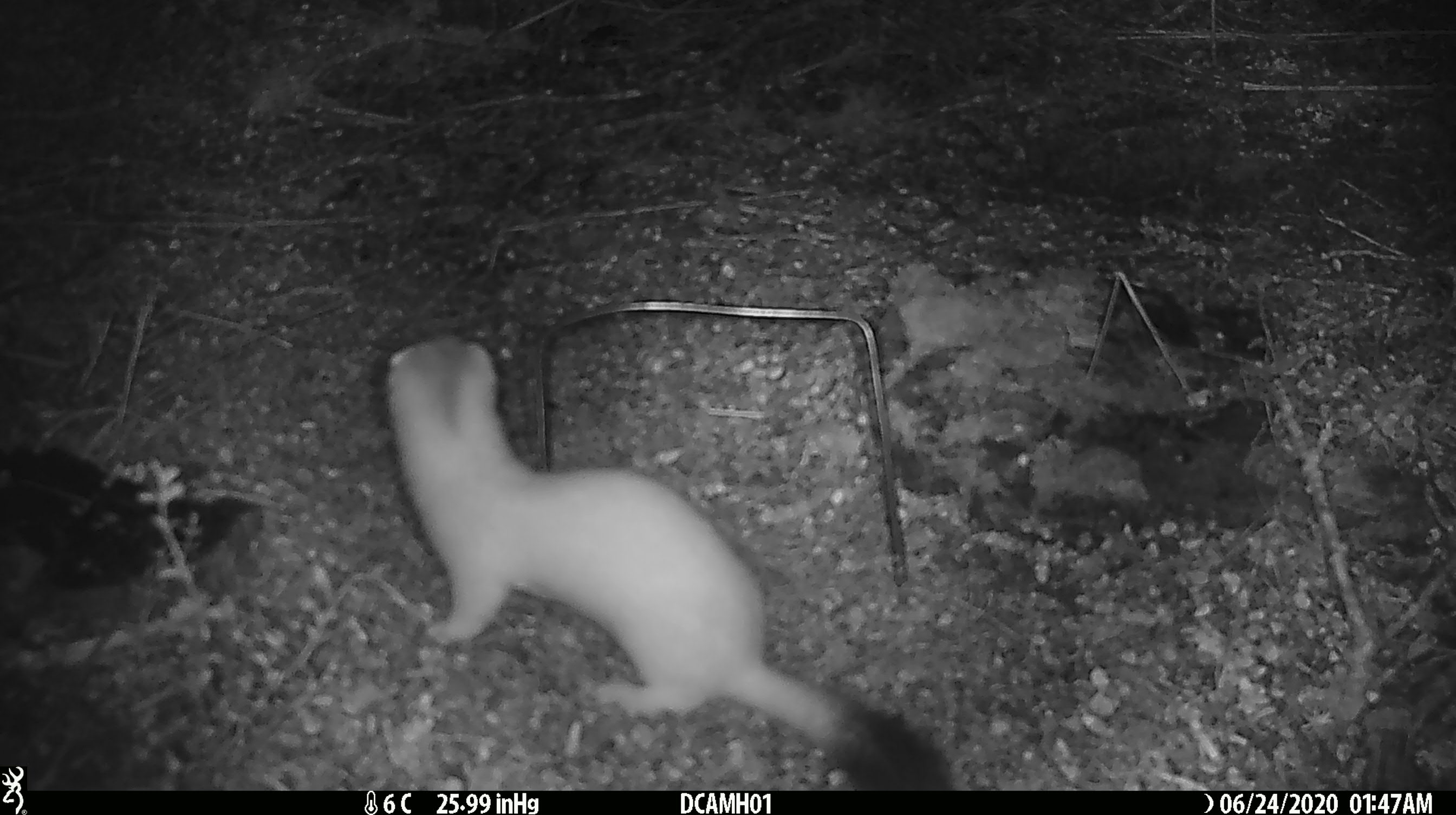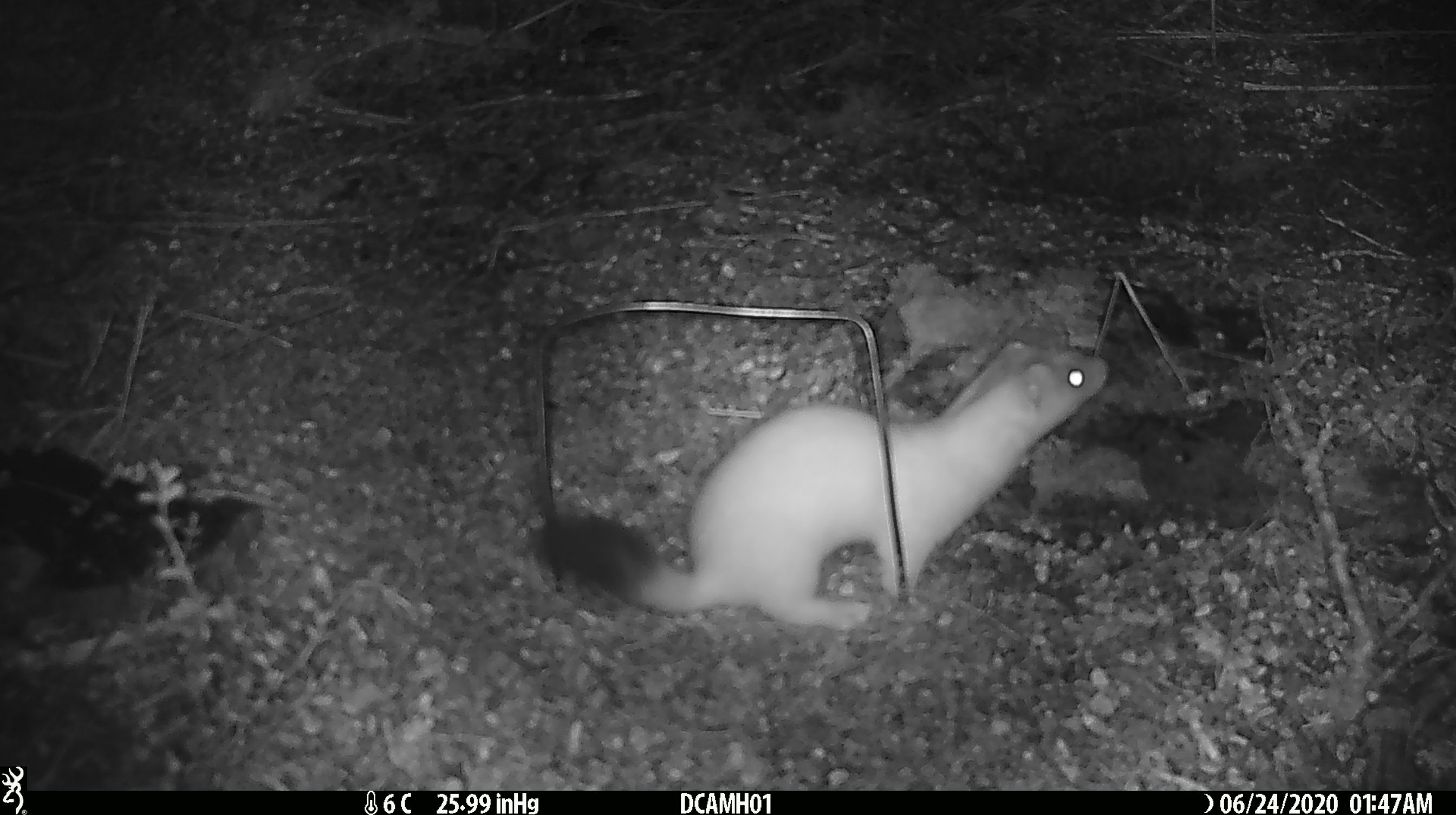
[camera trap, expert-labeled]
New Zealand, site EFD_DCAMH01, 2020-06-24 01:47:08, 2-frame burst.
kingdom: Animalia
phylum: Chordata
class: Mammalia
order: Carnivora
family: Mustelidae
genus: Mustela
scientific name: Mustela erminea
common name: stoat